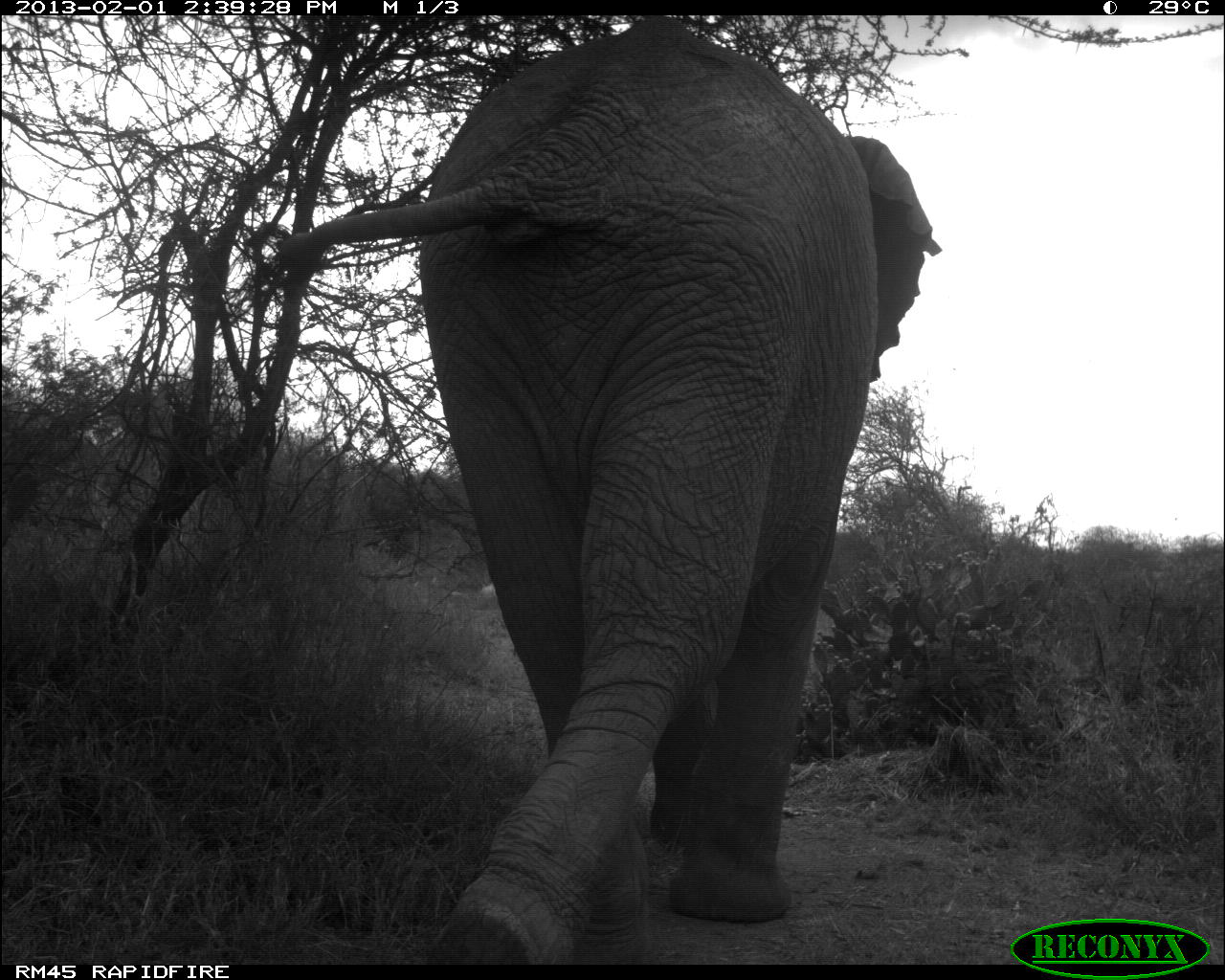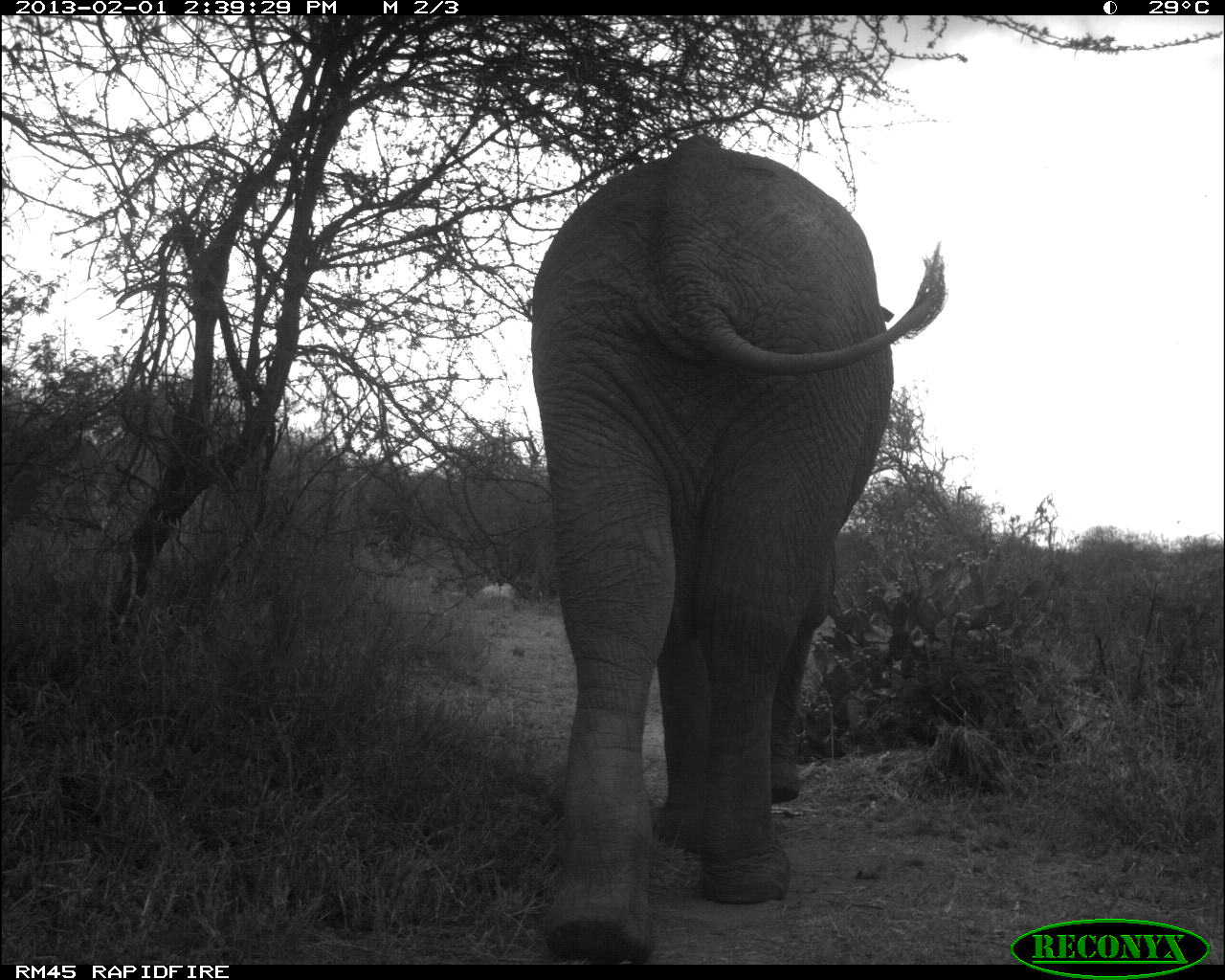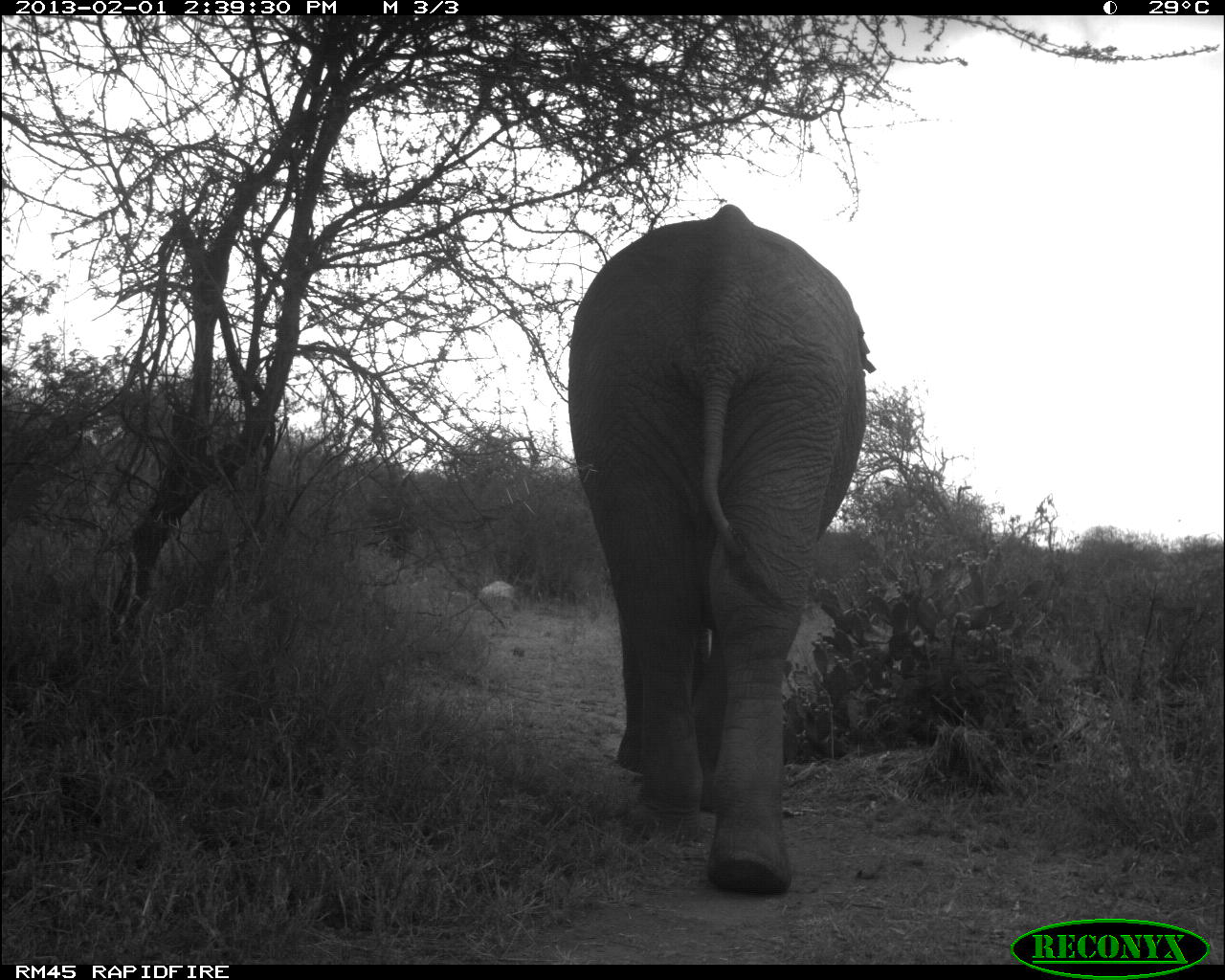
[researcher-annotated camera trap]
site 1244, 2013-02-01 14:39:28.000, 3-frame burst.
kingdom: Animalia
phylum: Chordata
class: Mammalia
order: Proboscidea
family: Elephantidae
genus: Loxodonta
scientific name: Loxodonta africana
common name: african bush elephant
Loxodonta africana (african bush elephant), count 1.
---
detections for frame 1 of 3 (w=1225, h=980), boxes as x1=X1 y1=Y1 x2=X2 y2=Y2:
loxodonta africana: x1=273 y1=14 x2=943 y2=960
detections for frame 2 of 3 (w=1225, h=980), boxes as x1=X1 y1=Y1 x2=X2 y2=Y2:
loxodonta africana: x1=525 y1=130 x2=946 y2=959